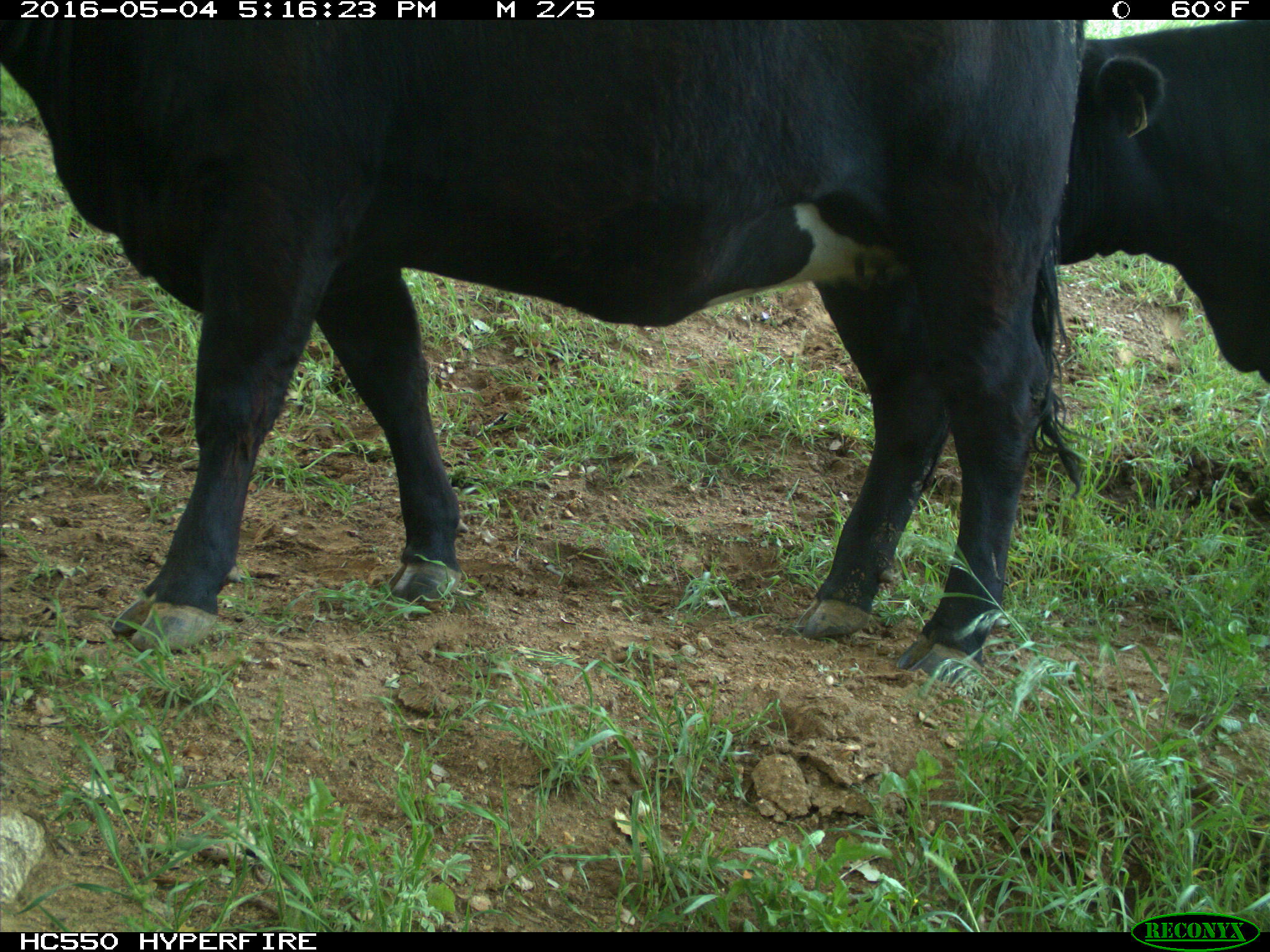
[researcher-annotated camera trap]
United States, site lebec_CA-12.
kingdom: Animalia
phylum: Chordata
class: Mammalia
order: Artiodactyla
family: Bovidae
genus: Bos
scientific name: Bos taurus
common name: domestic cow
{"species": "Bos taurus (domestic cow)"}